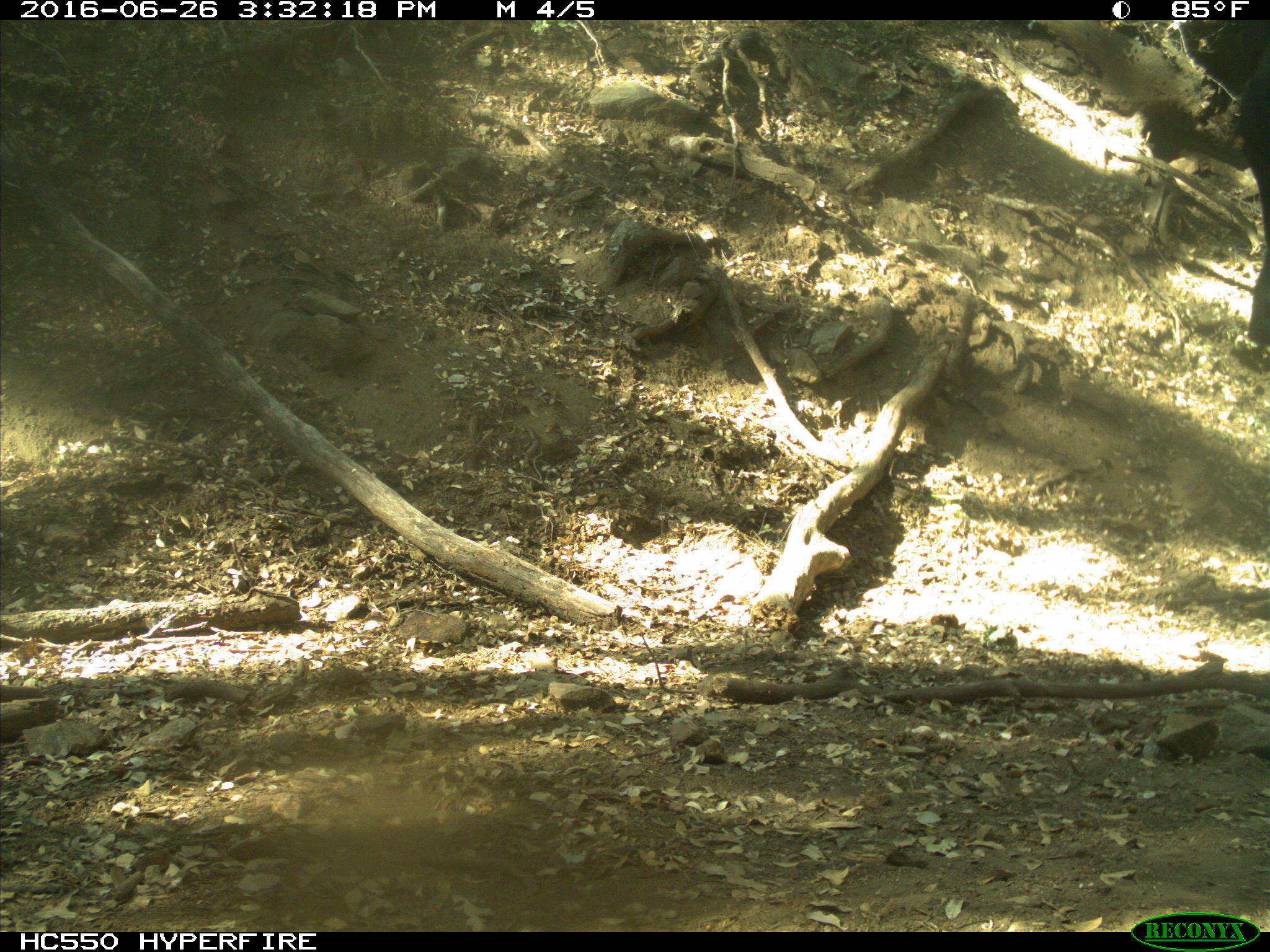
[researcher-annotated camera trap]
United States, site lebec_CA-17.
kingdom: Animalia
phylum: Chordata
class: Mammalia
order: Artiodactyla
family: Bovidae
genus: Bos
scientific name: Bos taurus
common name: domestic cow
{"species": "Bos taurus (domestic cow)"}